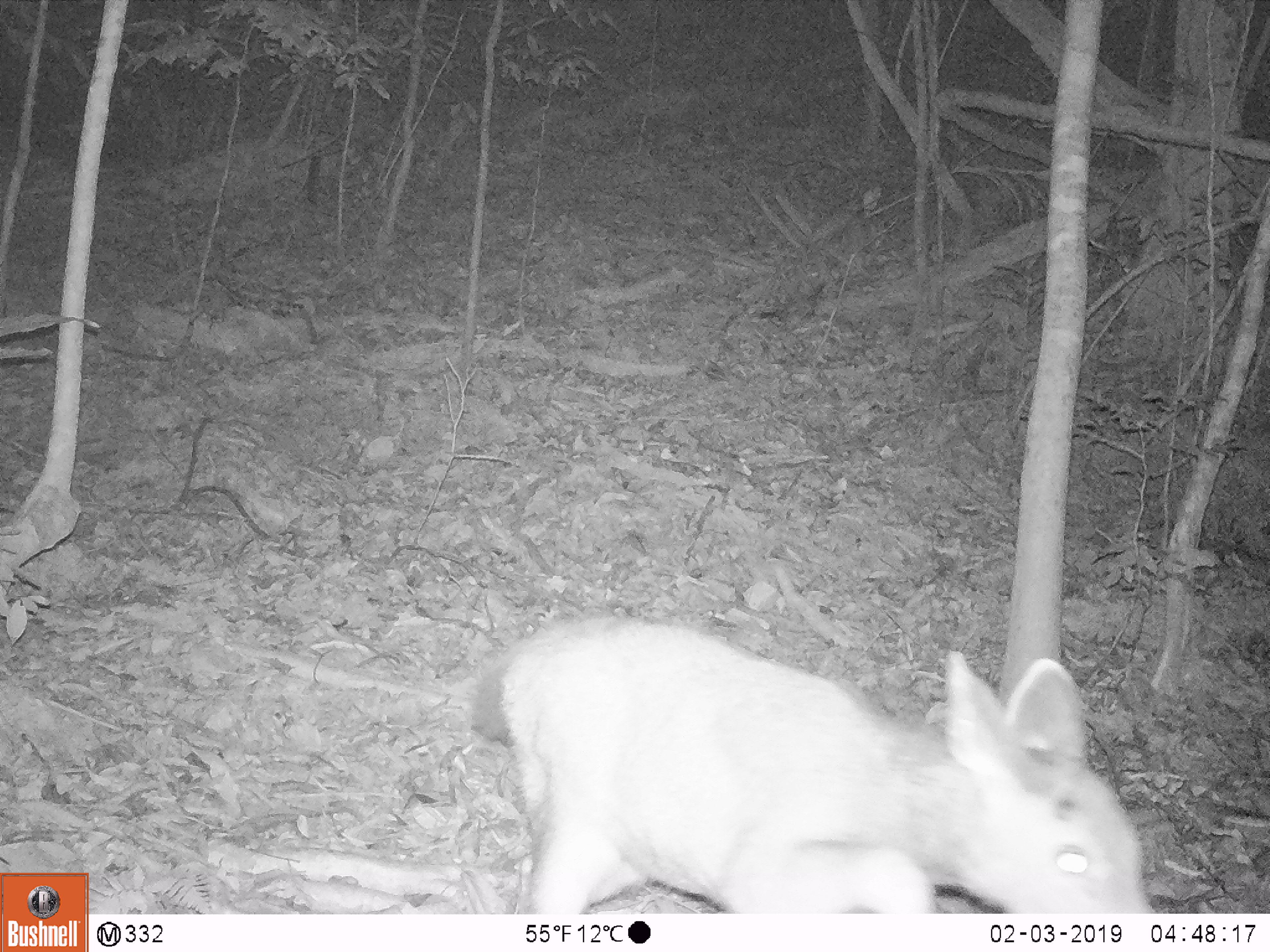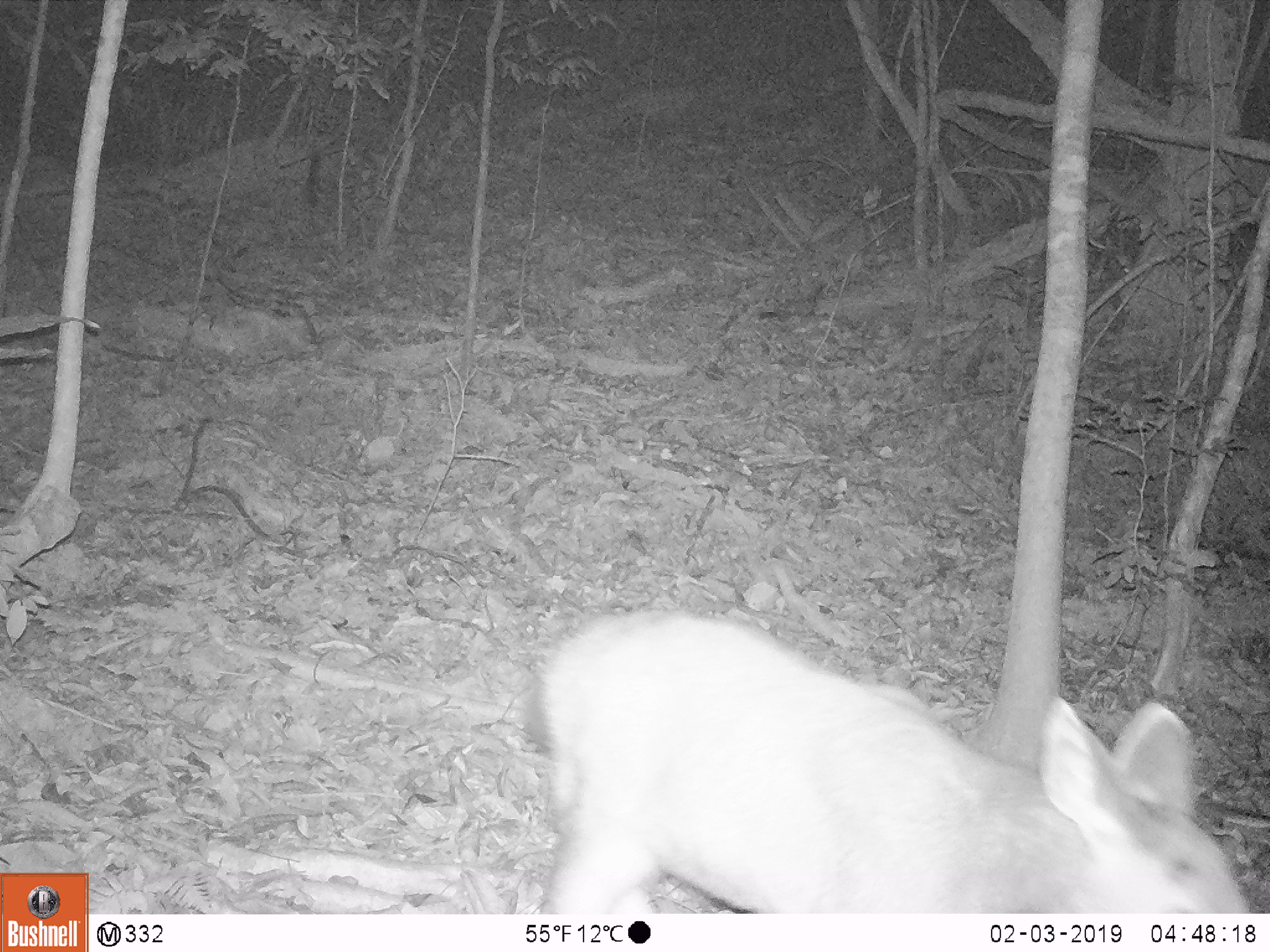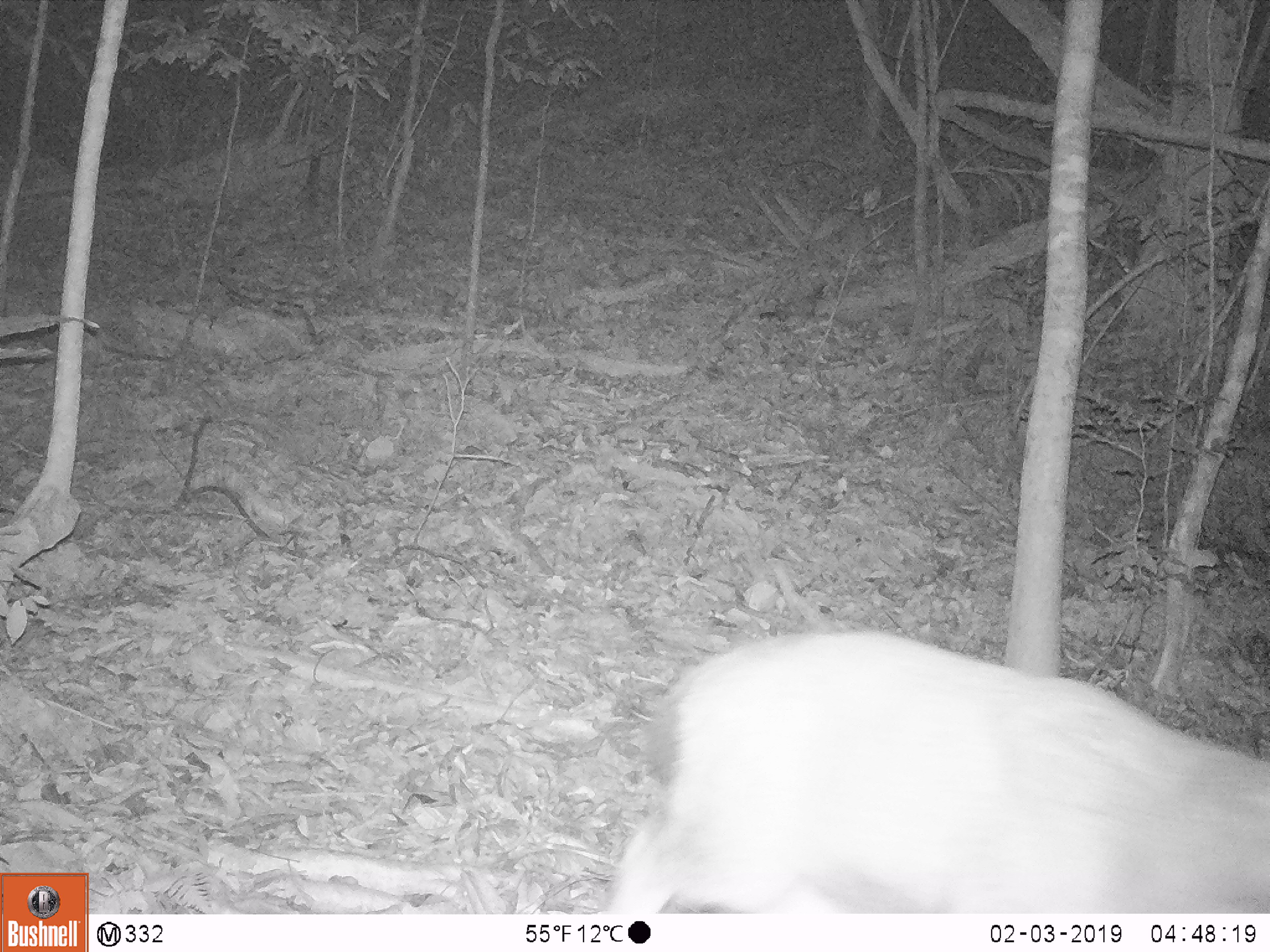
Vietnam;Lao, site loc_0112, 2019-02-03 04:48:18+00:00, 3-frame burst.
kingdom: Animalia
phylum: Chordata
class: Mammalia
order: Artiodactyla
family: Cervidae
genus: Rusa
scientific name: Rusa unicolor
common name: sambar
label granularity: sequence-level